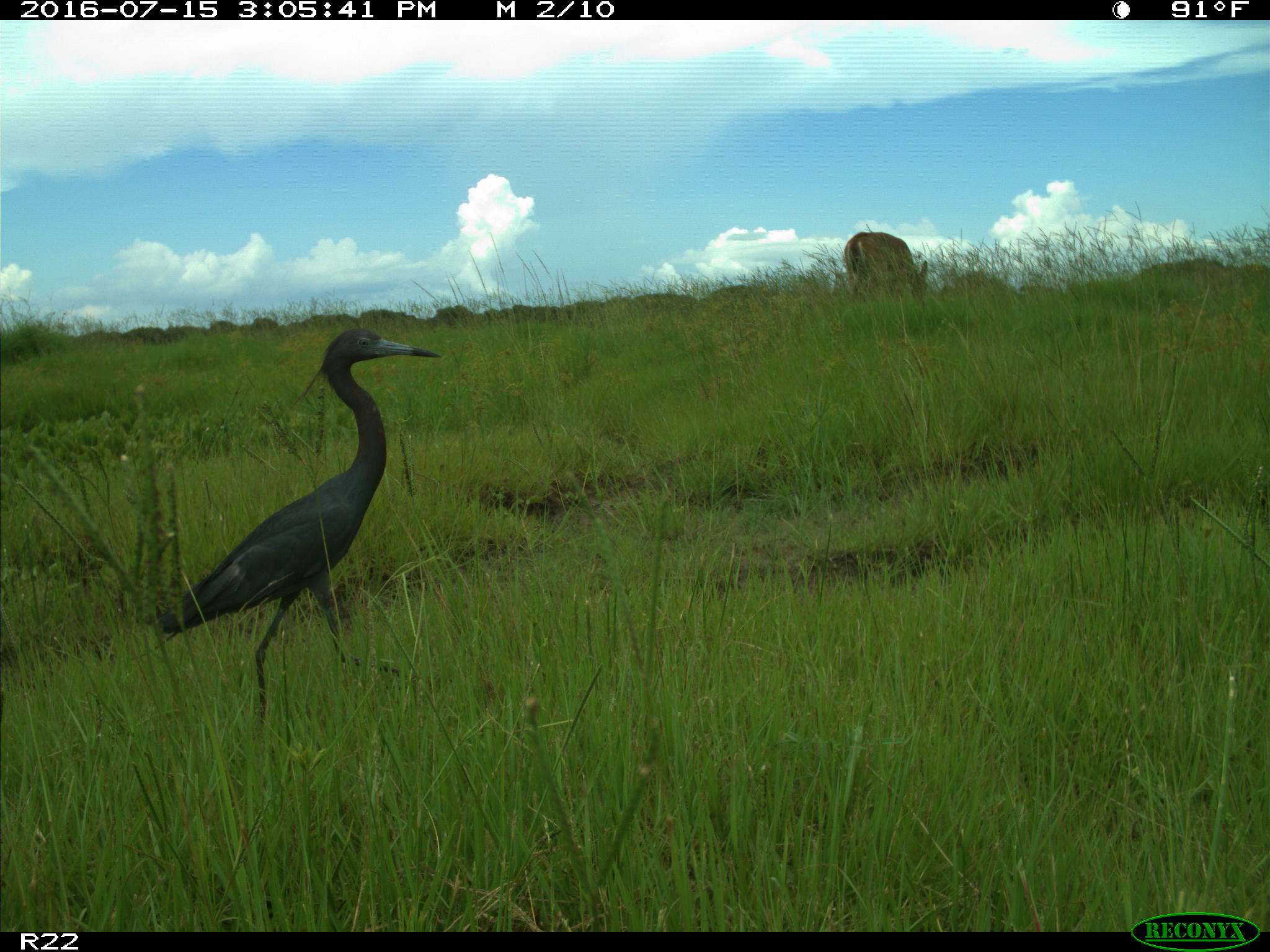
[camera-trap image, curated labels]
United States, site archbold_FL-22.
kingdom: Animalia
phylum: Chordata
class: Mammalia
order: Artiodactyla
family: Cervidae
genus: Odocoileus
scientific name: Odocoileus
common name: deer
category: unidentified deer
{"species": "unidentified deer (deer) (Odocoileus)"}